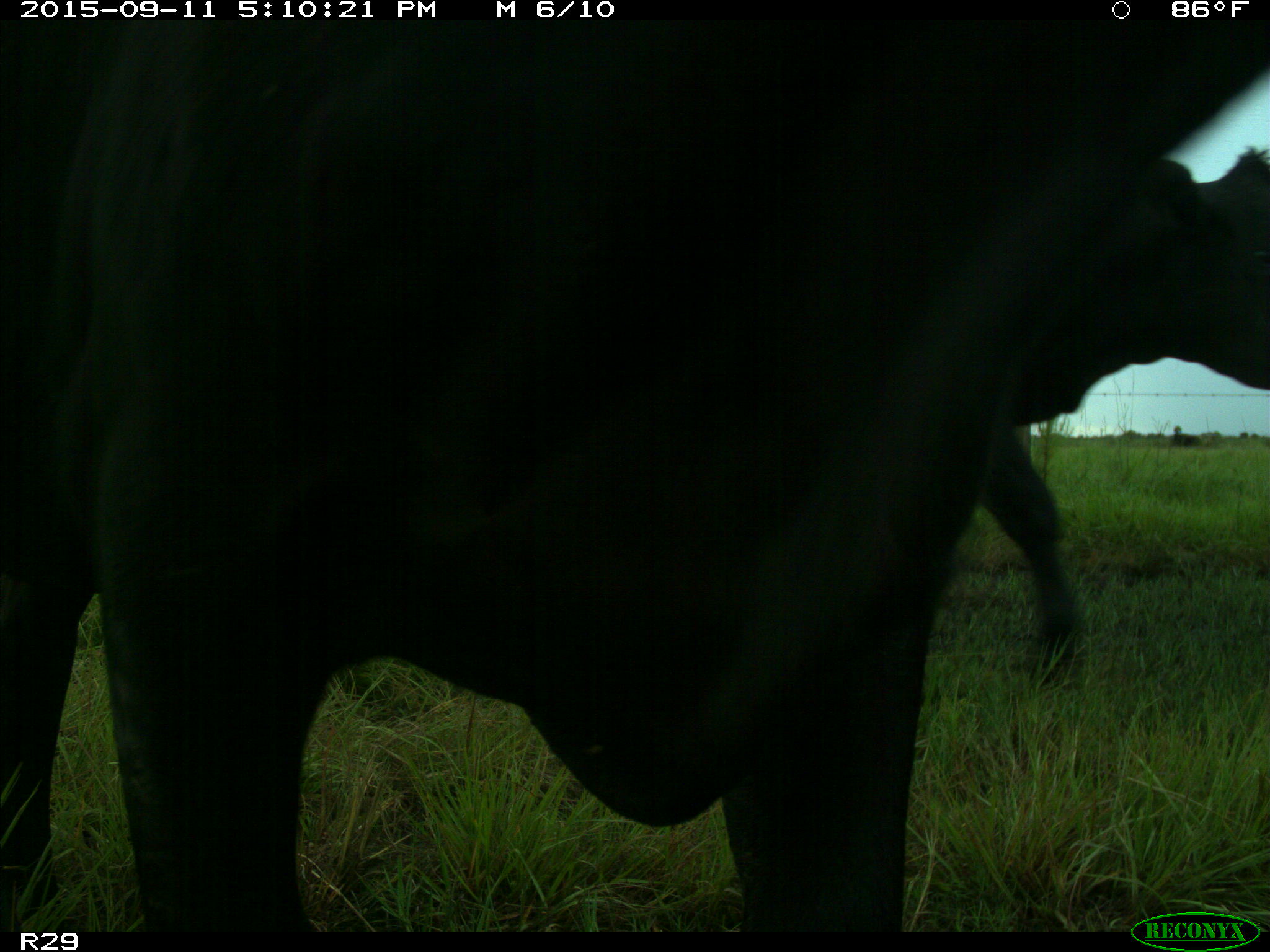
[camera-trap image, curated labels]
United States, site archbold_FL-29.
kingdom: Animalia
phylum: Chordata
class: Mammalia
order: Artiodactyla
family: Bovidae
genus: Bos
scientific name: Bos taurus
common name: domestic cow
Bos taurus (domestic cow).